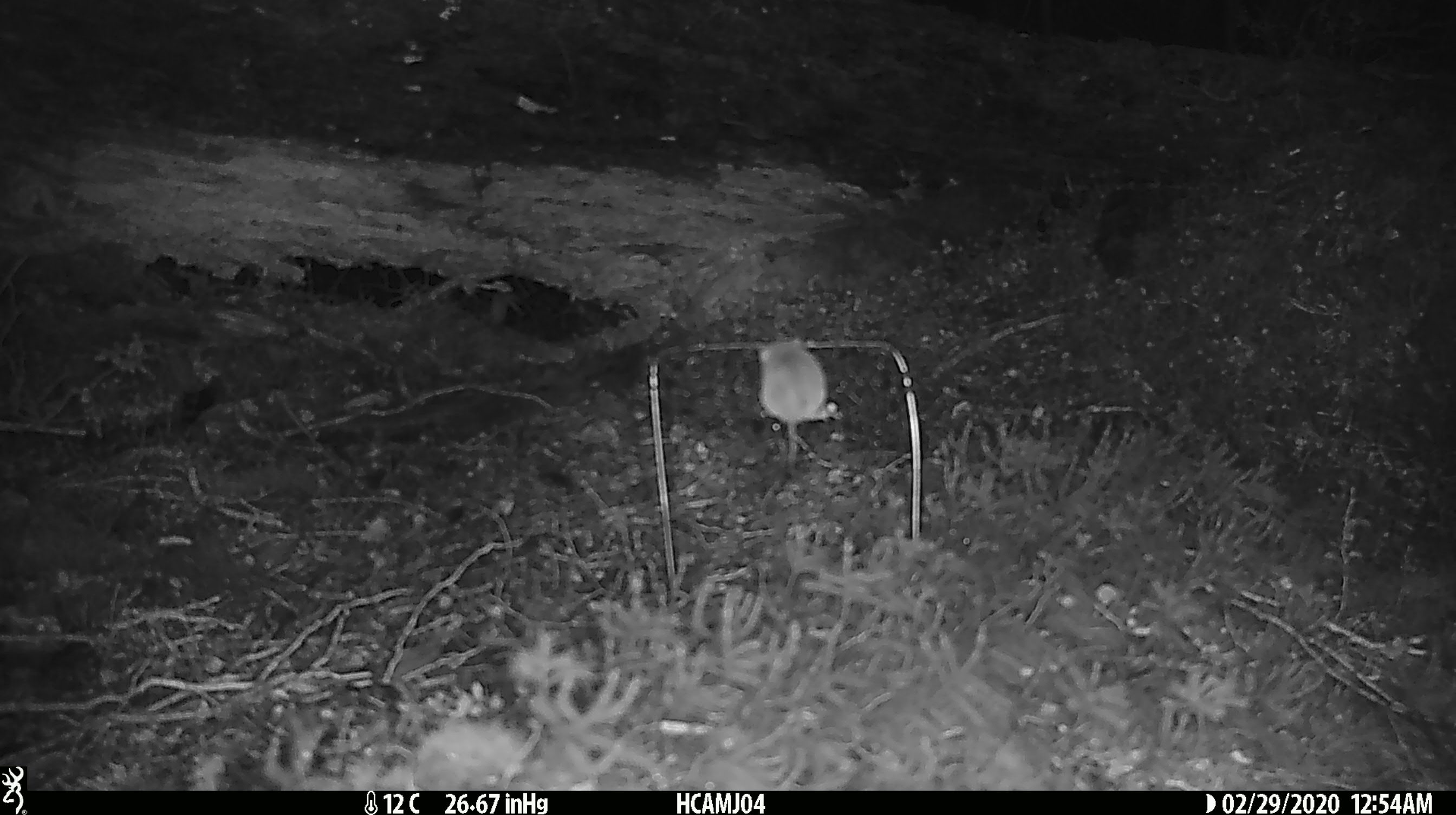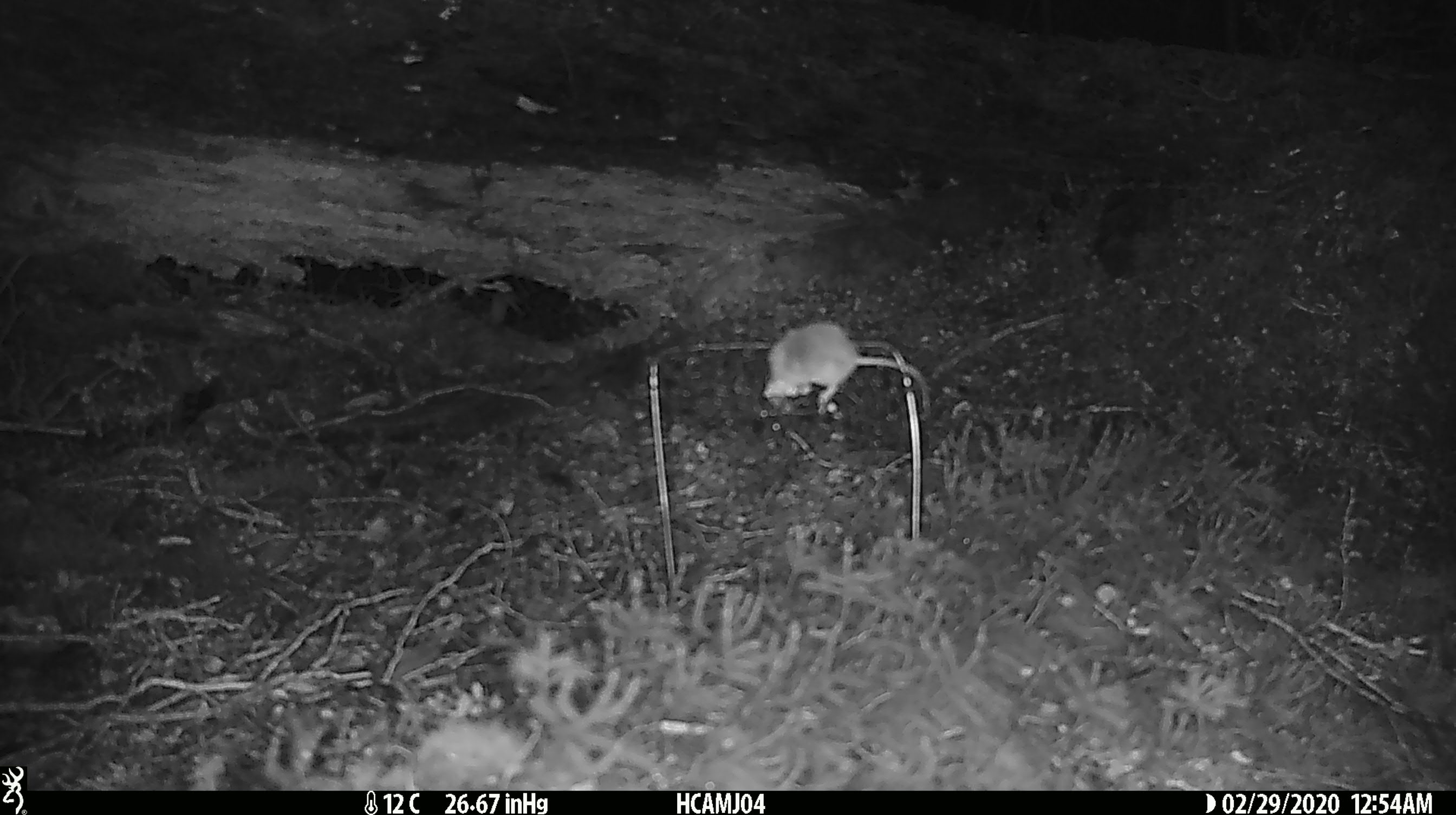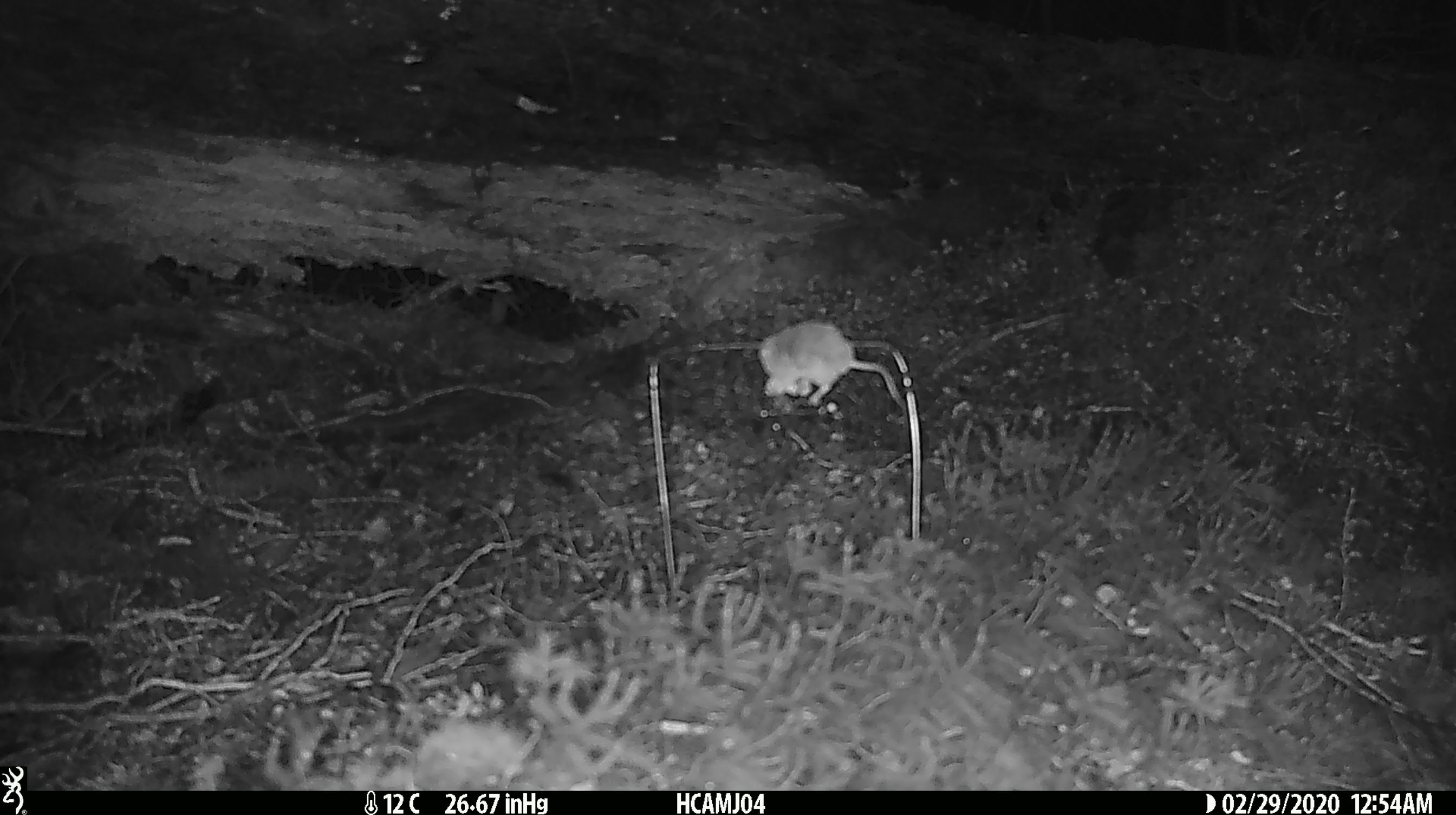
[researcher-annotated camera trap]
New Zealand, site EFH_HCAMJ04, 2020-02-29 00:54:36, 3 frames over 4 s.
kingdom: Animalia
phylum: Chordata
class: Mammalia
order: Rodentia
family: Muridae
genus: Mus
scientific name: Mus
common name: mouse